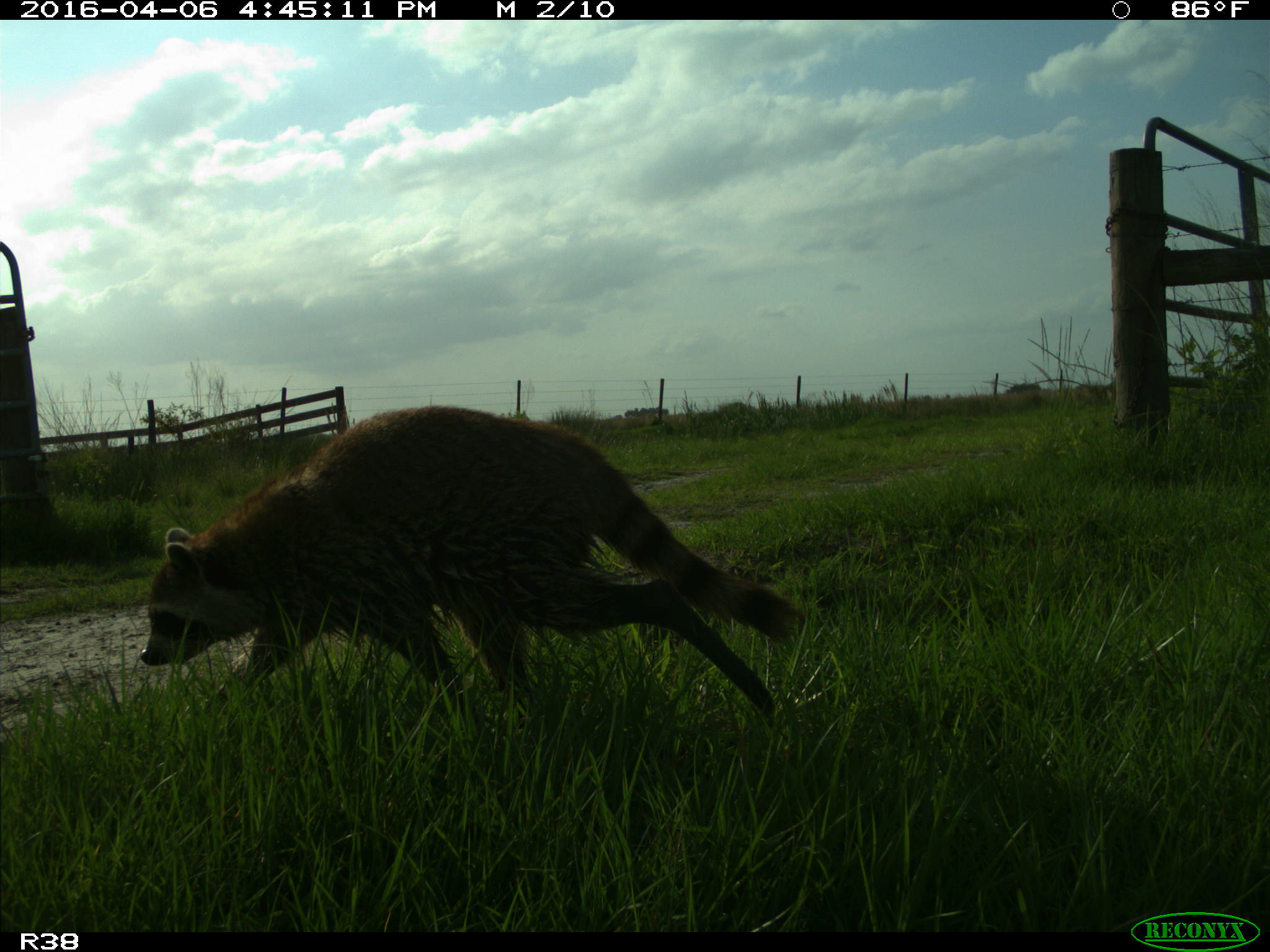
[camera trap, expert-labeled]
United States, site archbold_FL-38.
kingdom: Animalia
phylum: Chordata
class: Mammalia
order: Carnivora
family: Procyonidae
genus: Procyon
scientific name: Procyon lotor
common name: common raccoon